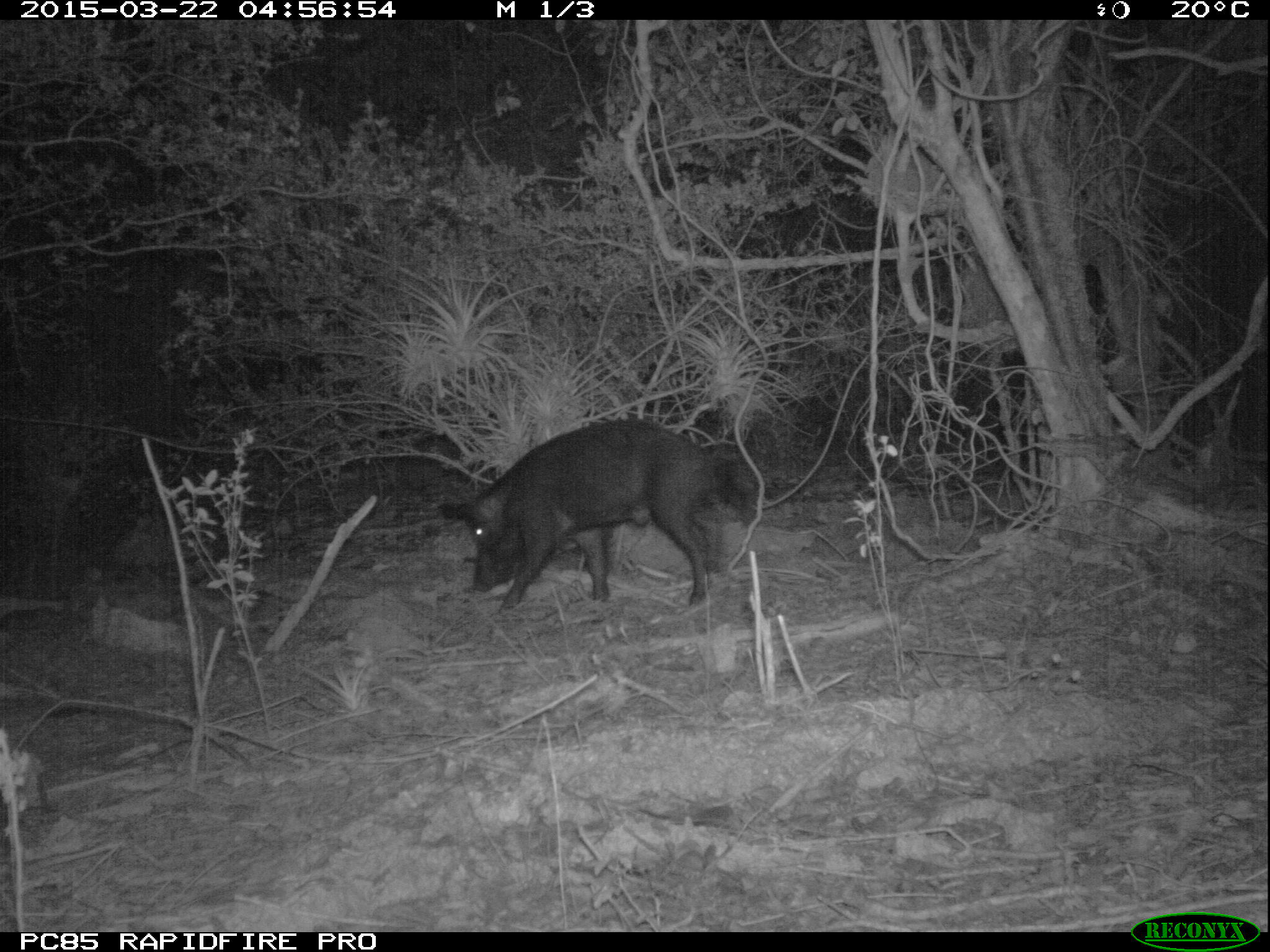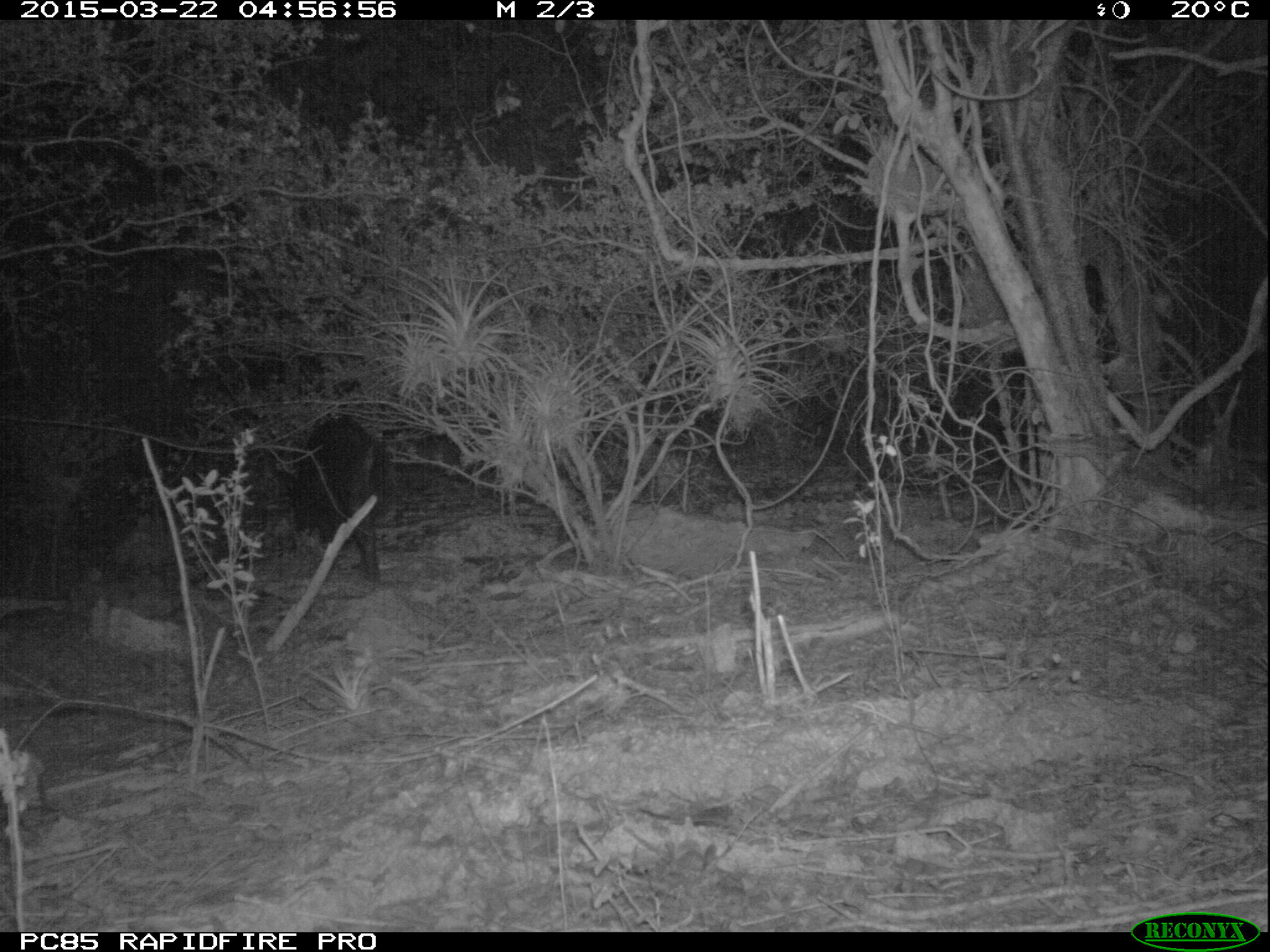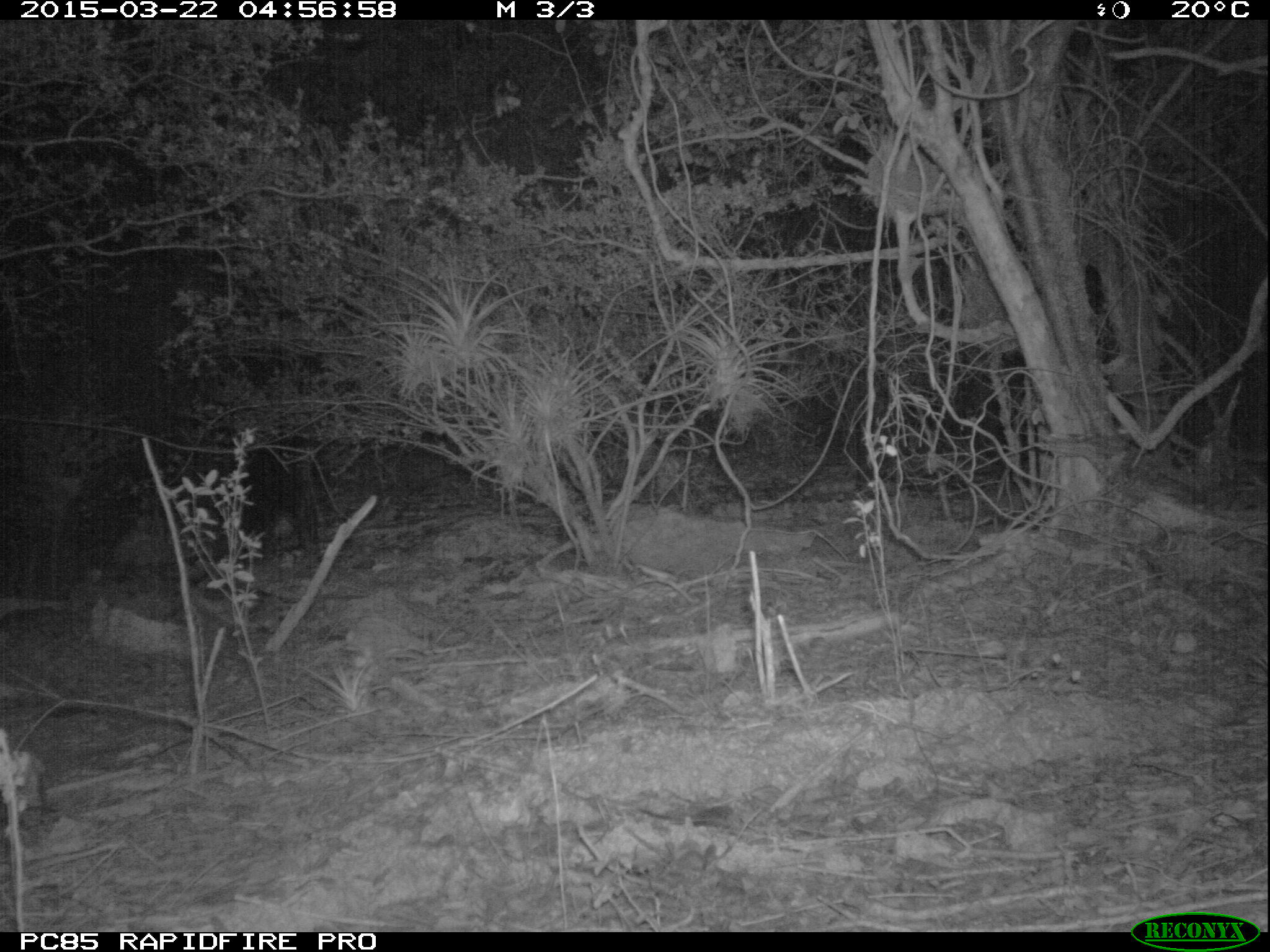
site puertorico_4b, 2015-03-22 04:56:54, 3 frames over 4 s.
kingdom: Animalia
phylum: Chordata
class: Mammalia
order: Artiodactyla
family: Suidae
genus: Sus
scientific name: Sus scrofa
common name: pig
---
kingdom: Animalia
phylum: Chordata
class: Mammalia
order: Artiodactyla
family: Bovidae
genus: Capra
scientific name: Capra hircus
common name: goat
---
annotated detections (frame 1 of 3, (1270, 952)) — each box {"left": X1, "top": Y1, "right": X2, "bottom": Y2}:
pig: {"left": 437, "top": 413, "right": 754, "bottom": 620}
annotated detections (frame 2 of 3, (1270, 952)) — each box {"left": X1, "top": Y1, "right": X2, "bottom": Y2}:
goat: {"left": 283, "top": 409, "right": 397, "bottom": 583}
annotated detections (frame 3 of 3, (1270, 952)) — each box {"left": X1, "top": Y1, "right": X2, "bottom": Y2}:
unknown: {"left": 237, "top": 433, "right": 337, "bottom": 572}